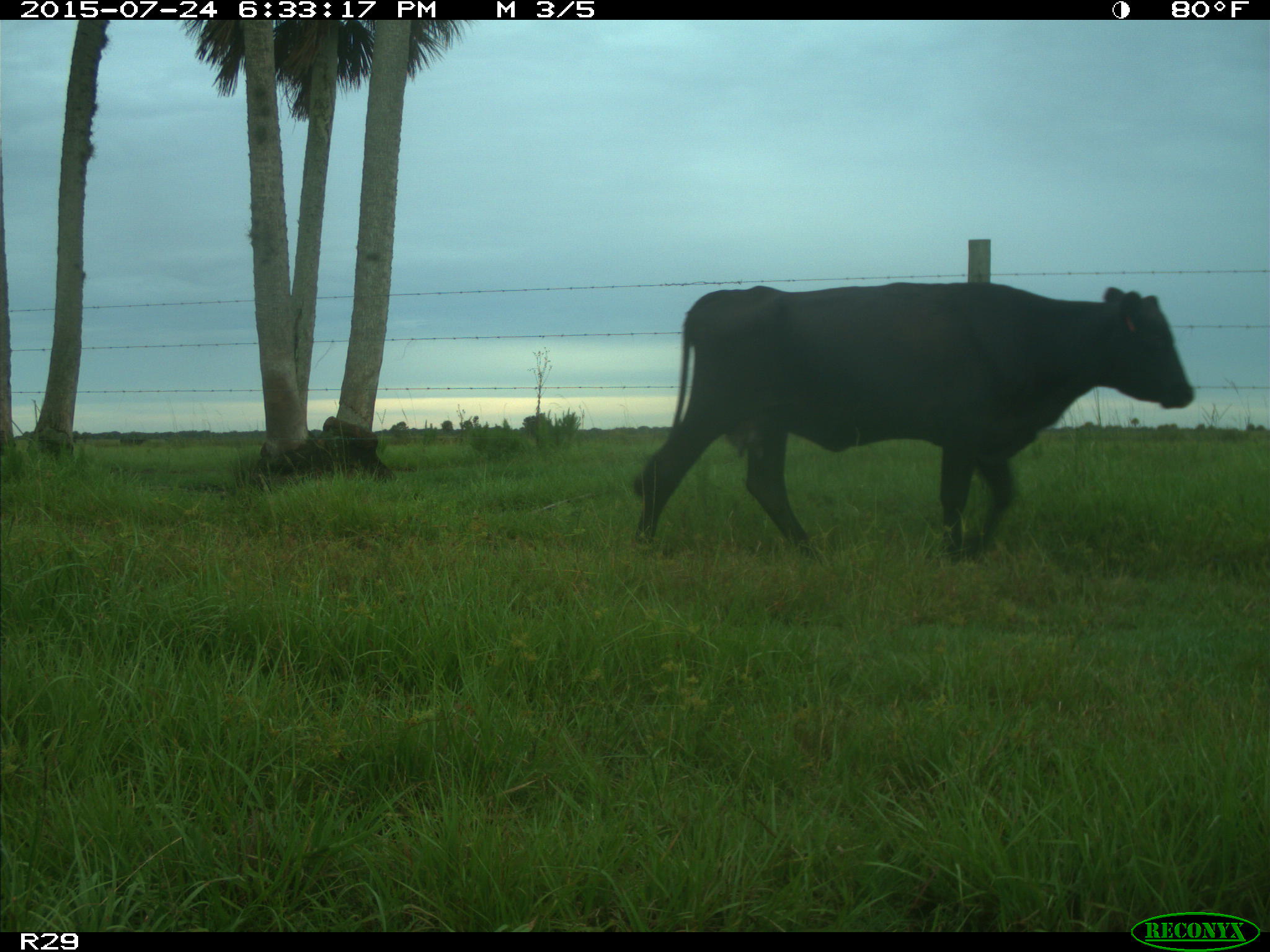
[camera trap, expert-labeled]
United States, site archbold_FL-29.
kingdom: Animalia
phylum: Chordata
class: Mammalia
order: Artiodactyla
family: Bovidae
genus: Bos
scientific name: Bos taurus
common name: domestic cow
Bos taurus (domestic cow).